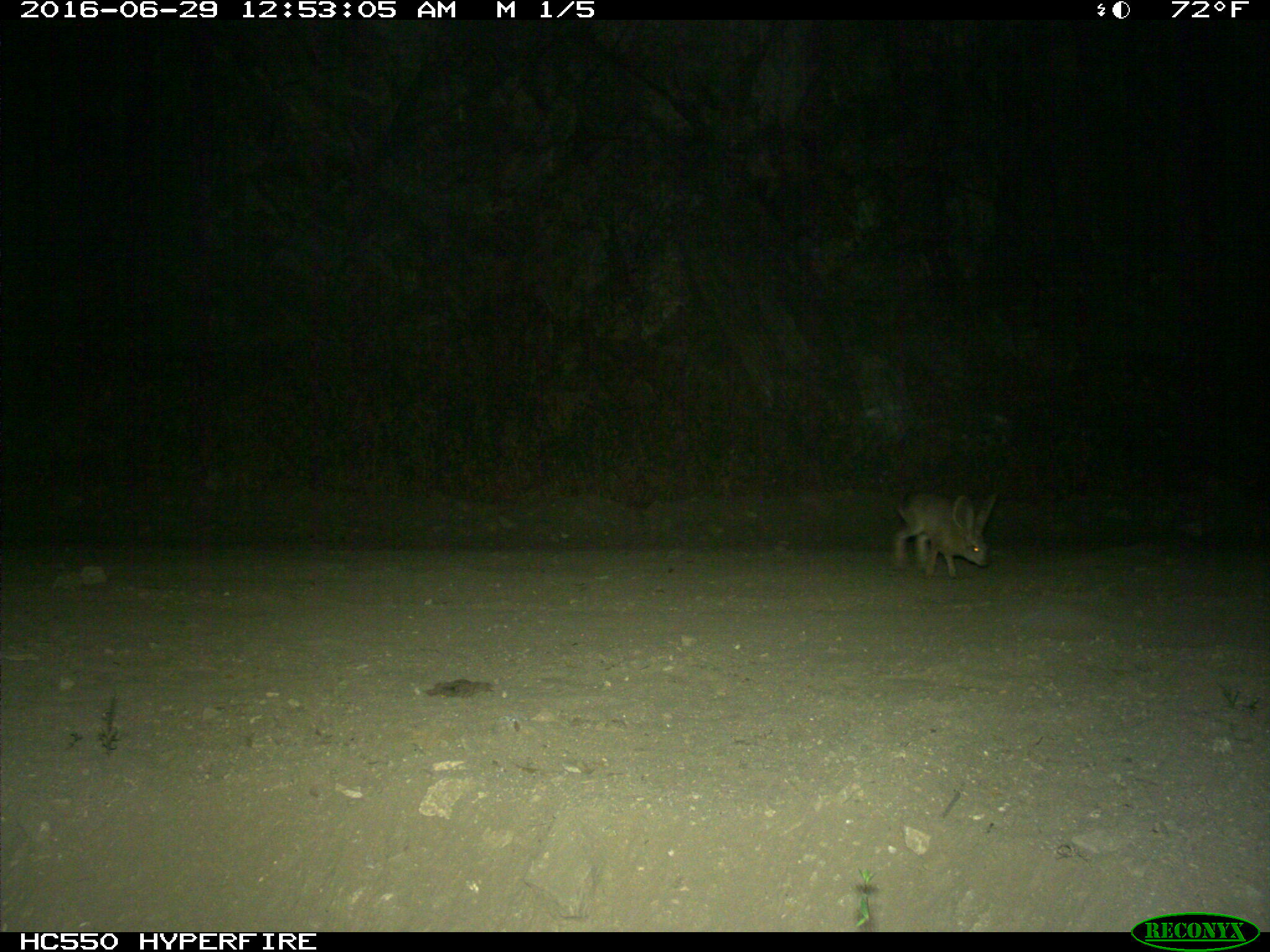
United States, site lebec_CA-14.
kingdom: Animalia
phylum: Chordata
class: Mammalia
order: Lagomorpha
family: Leporidae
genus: Lepus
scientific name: Lepus californicus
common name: black-tailed jackrabbit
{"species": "Lepus californicus (black-tailed jackrabbit)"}